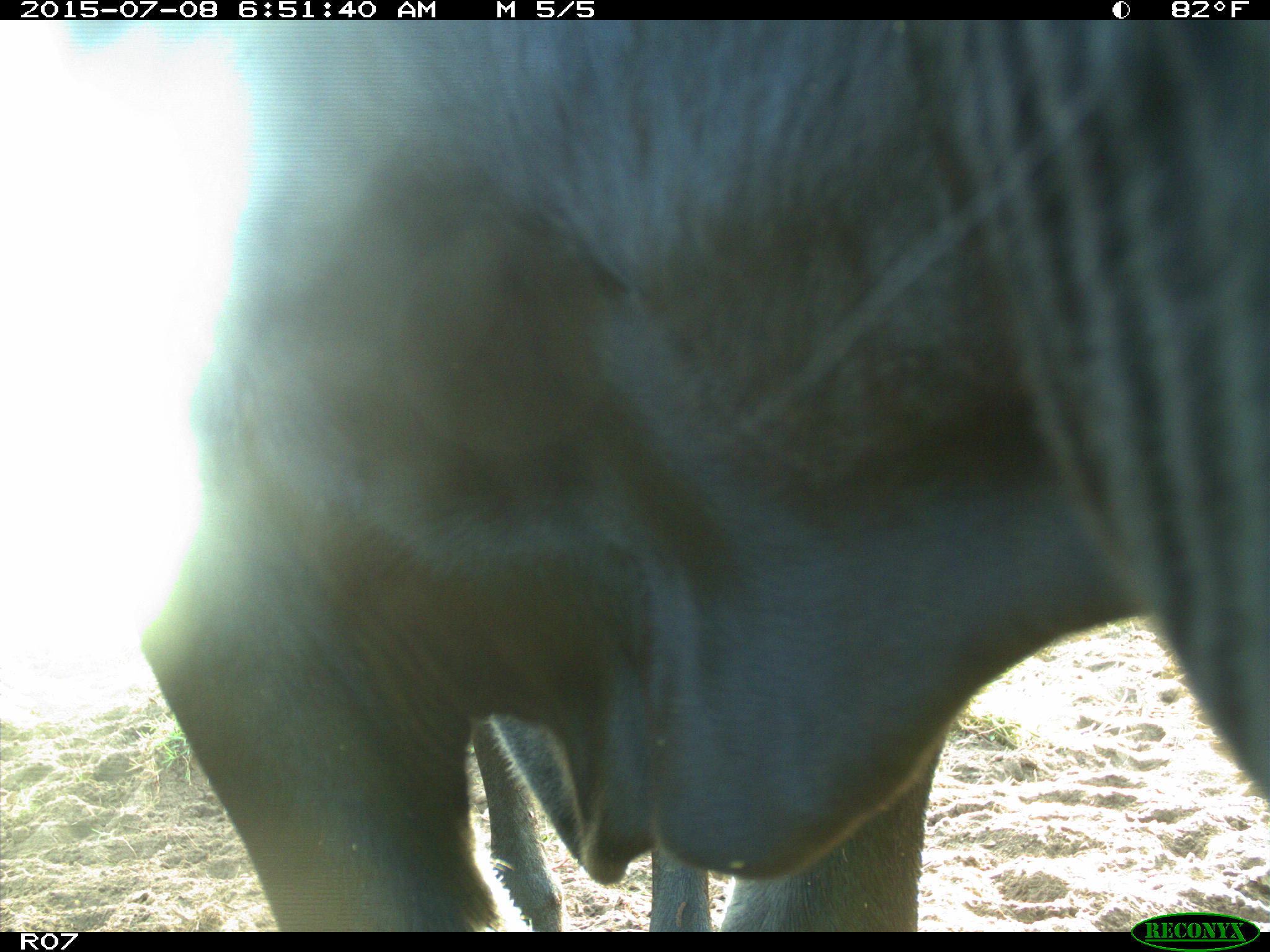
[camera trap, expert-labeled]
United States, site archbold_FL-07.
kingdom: Animalia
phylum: Chordata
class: Mammalia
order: Artiodactyla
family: Bovidae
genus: Bos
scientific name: Bos taurus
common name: domestic cow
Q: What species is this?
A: Bos taurus (domestic cow).